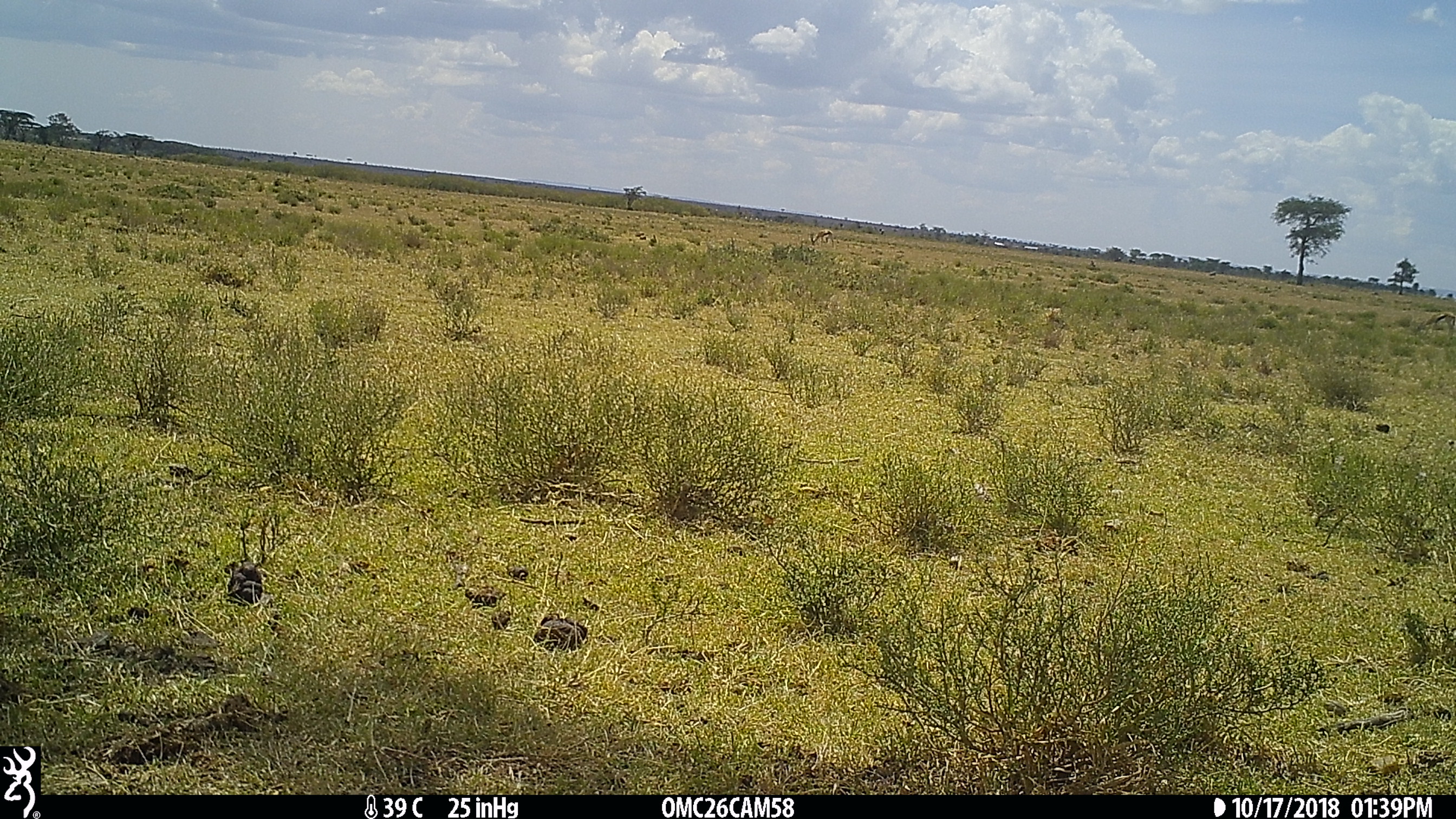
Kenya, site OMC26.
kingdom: Animalia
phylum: Chordata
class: Mammalia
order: Artiodactyla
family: Bovidae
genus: Eudorcas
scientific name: Eudorcas thomsonii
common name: thomon's gazelle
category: gazelle thomsons